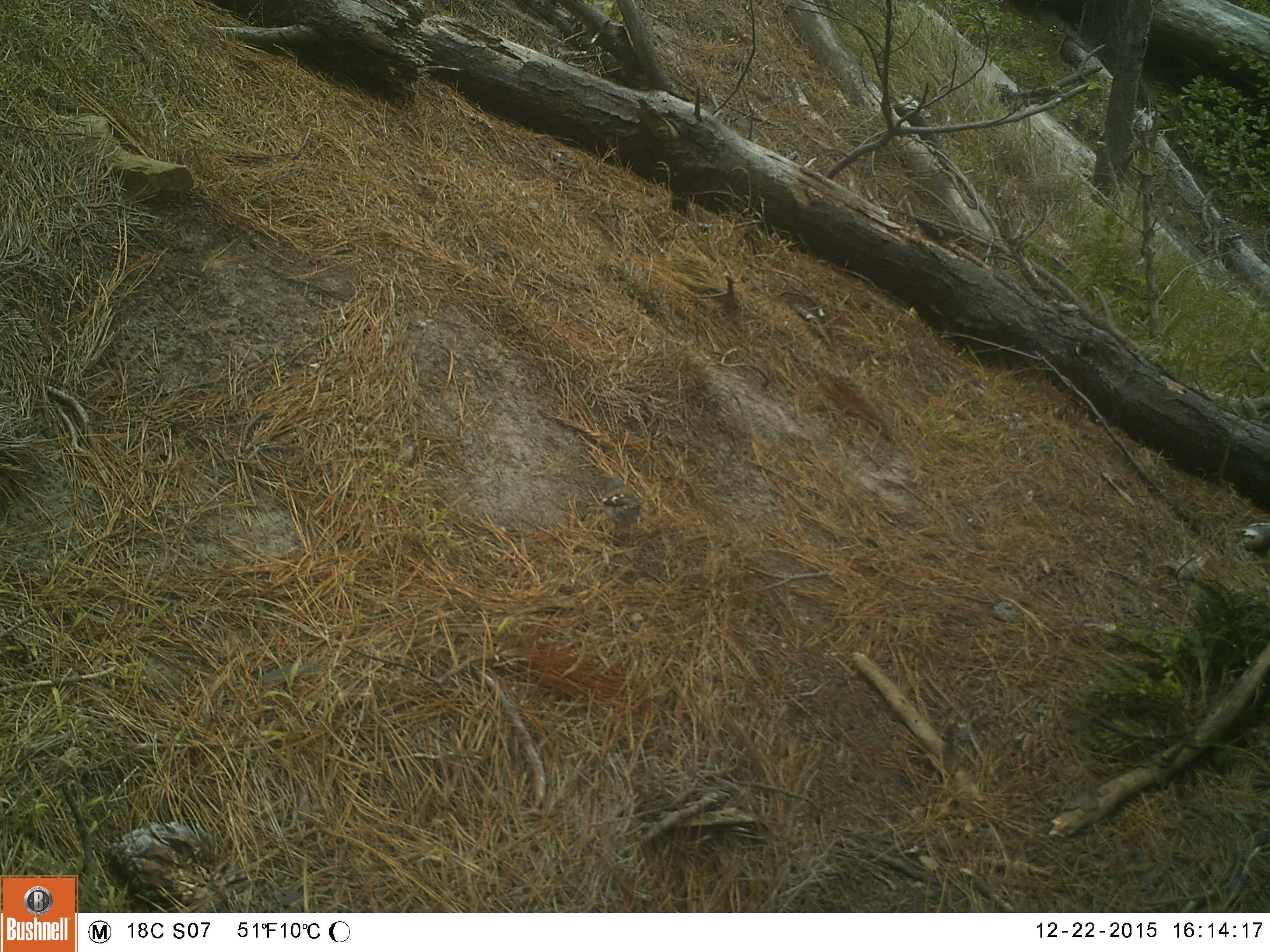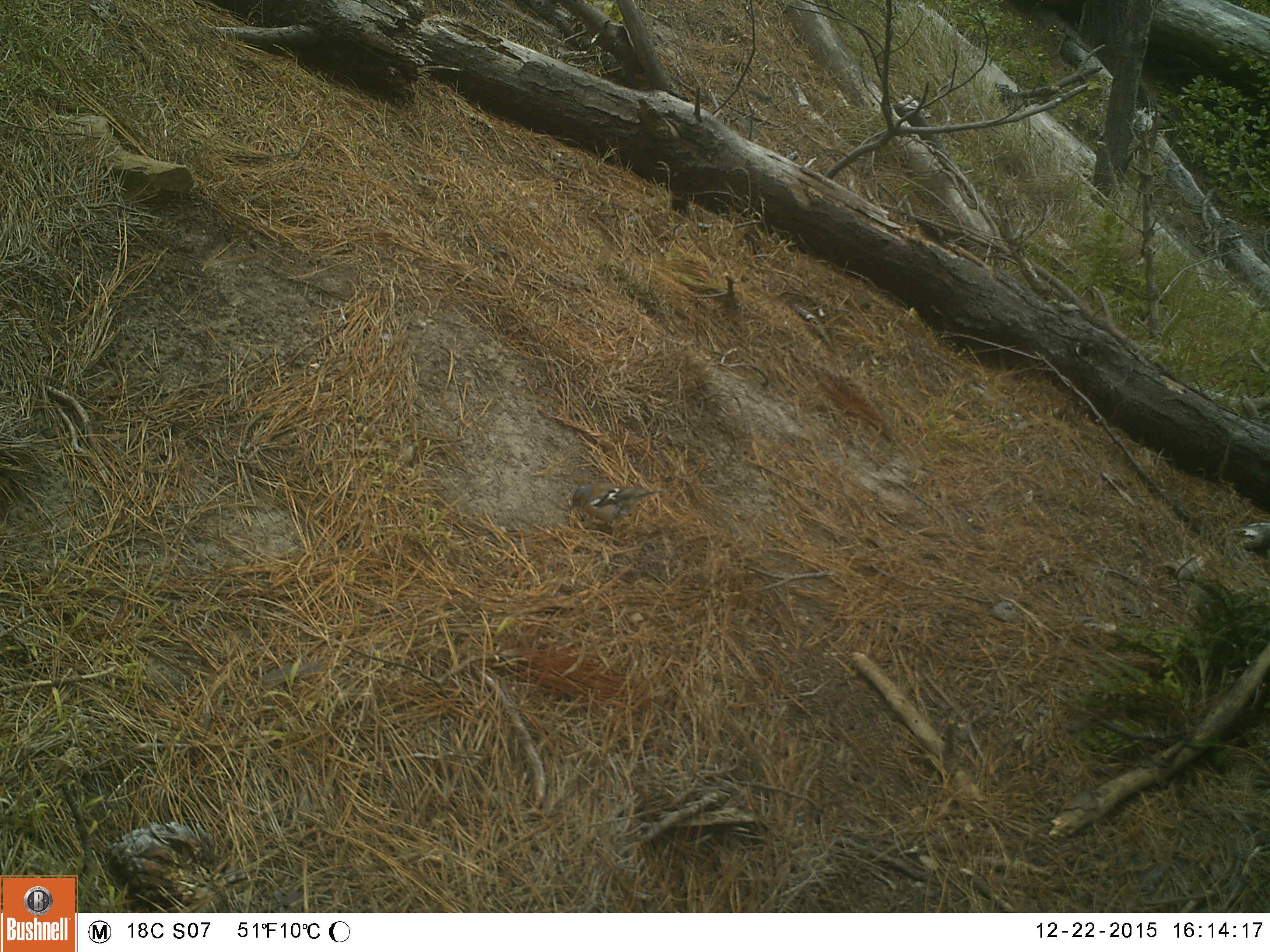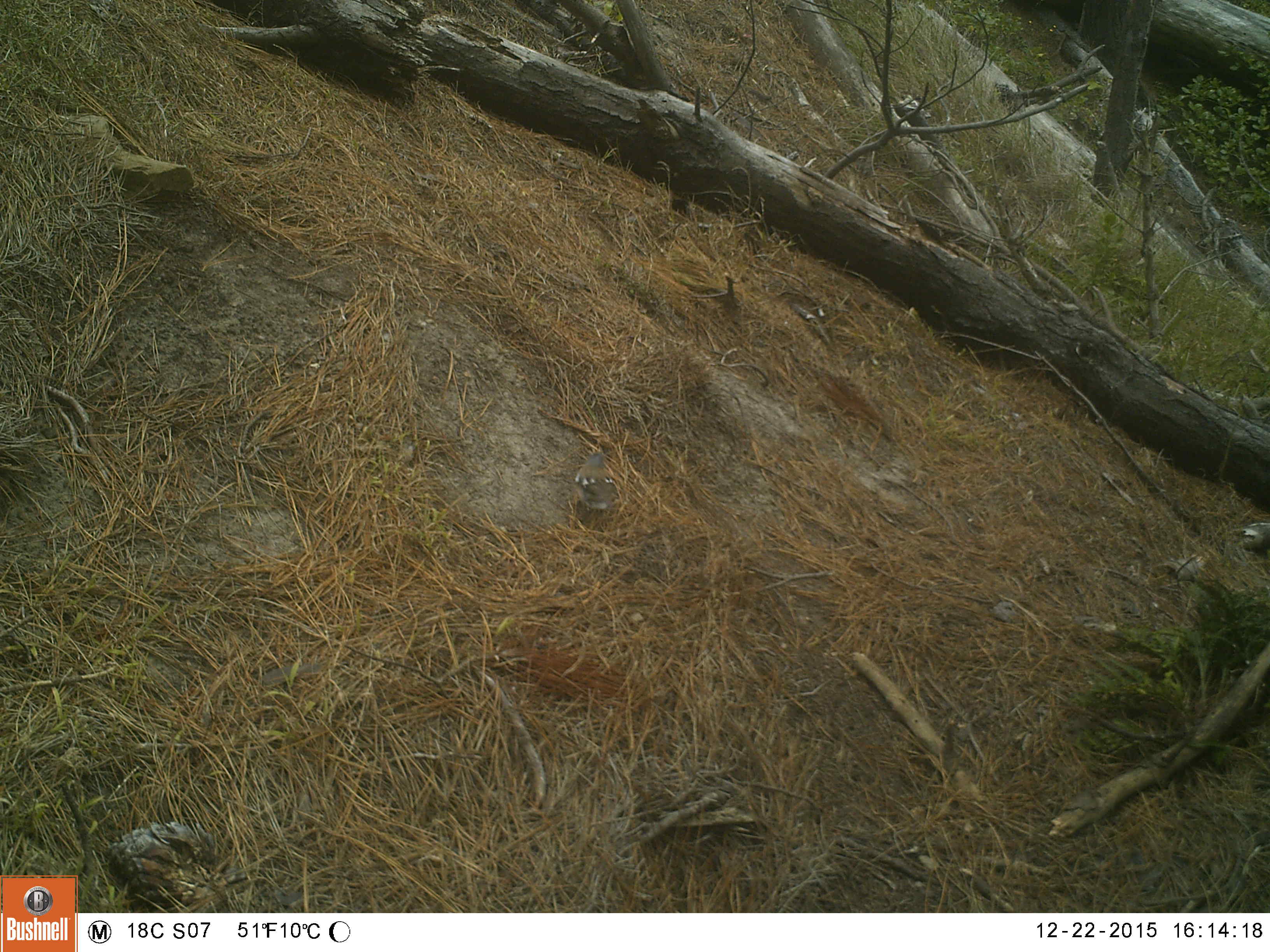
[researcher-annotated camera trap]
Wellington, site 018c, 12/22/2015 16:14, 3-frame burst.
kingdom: Animalia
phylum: Chordata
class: Aves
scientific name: Aves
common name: bird